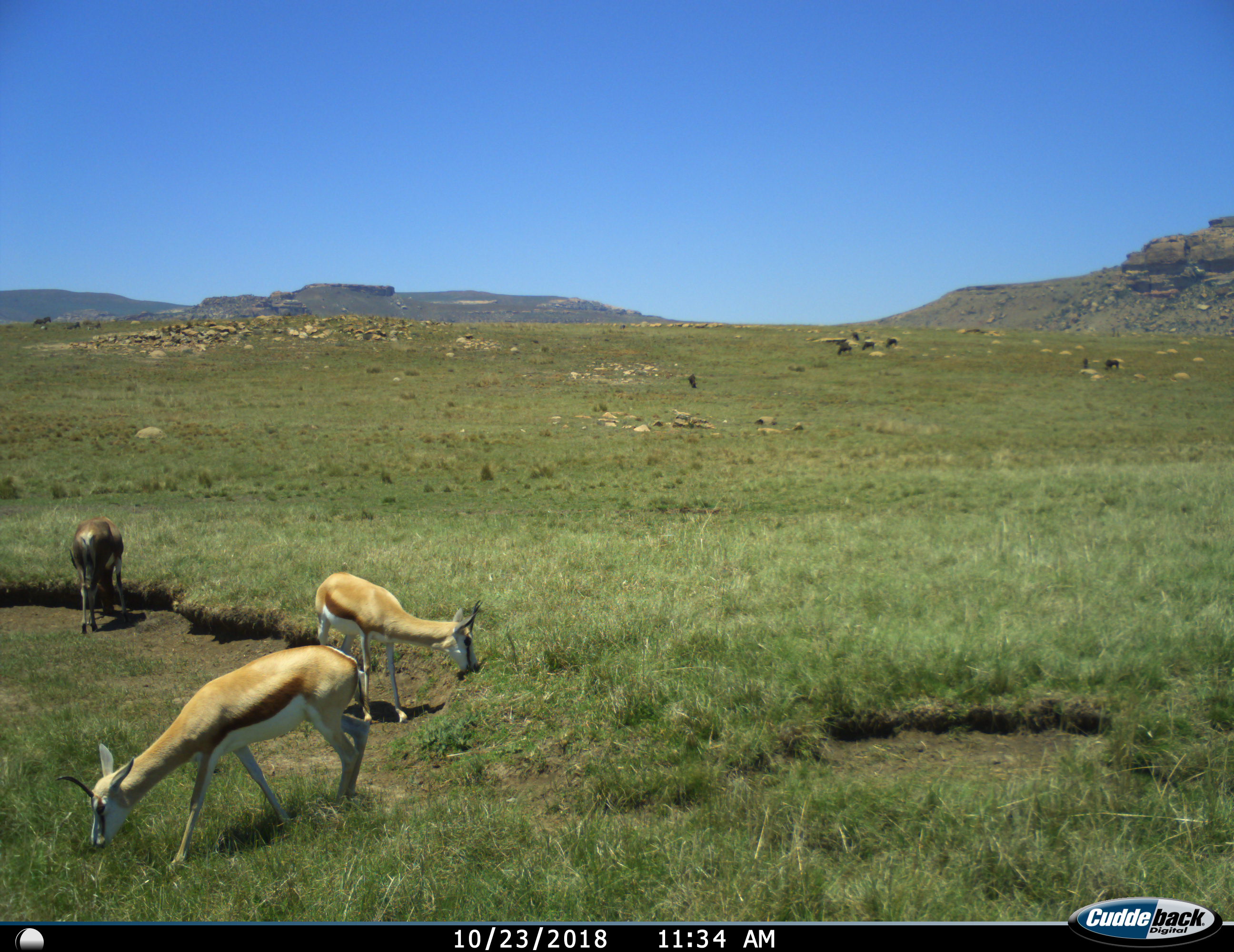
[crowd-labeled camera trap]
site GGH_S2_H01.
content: unidentified animal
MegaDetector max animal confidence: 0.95